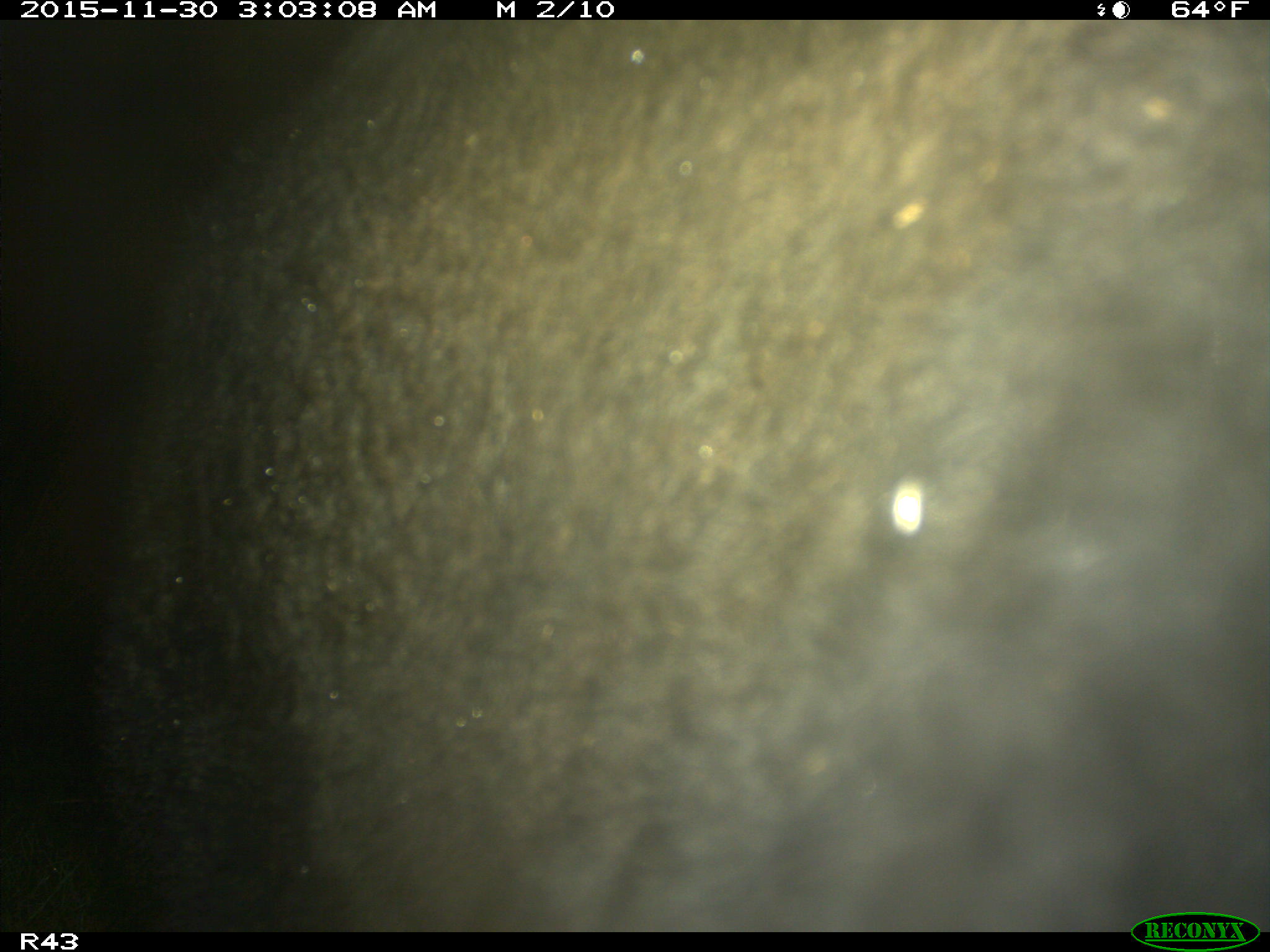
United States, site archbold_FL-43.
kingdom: Animalia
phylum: Chordata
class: Mammalia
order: Artiodactyla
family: Bovidae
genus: Bos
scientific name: Bos taurus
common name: domestic cow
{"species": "Bos taurus (domestic cow)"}